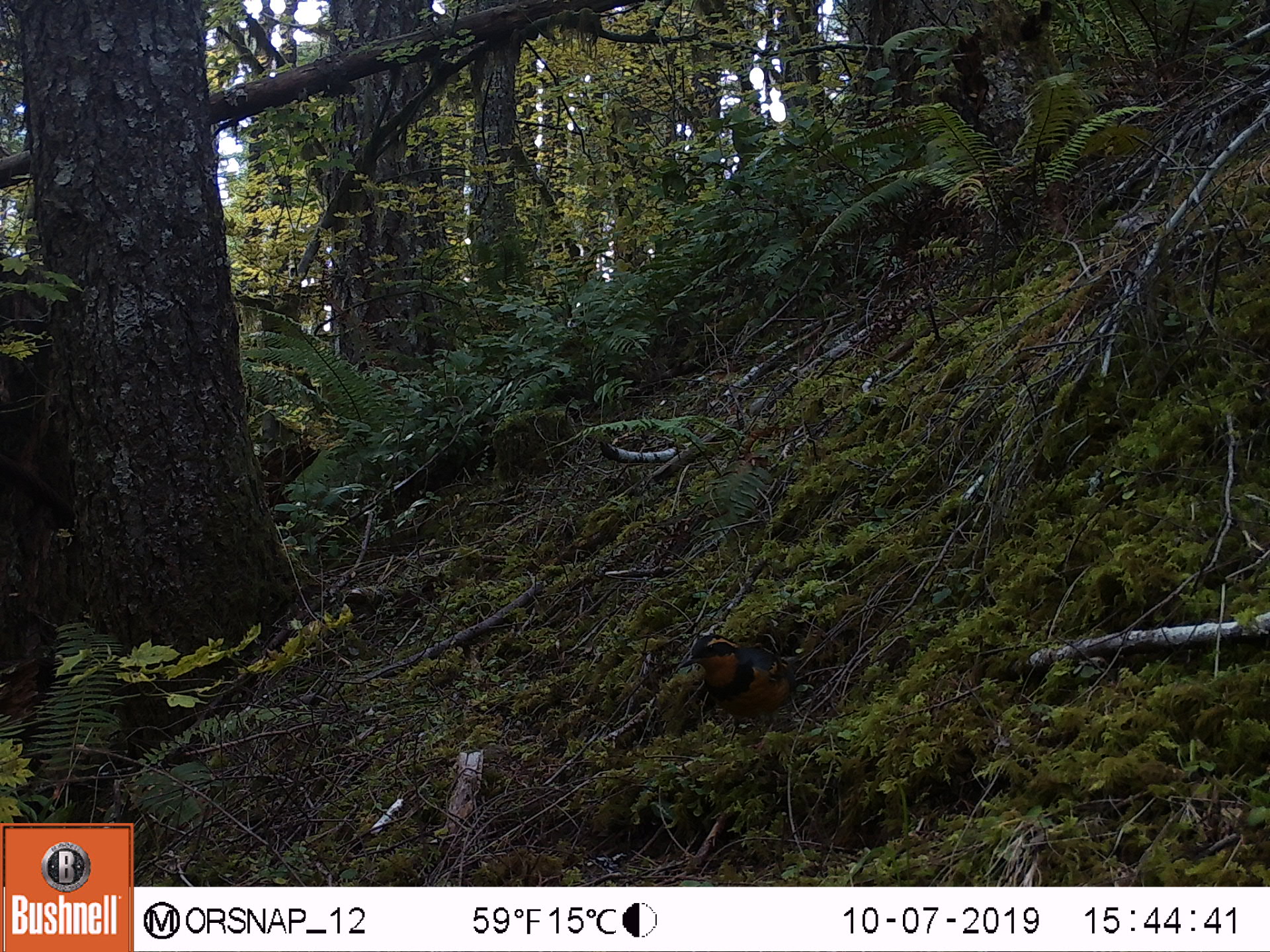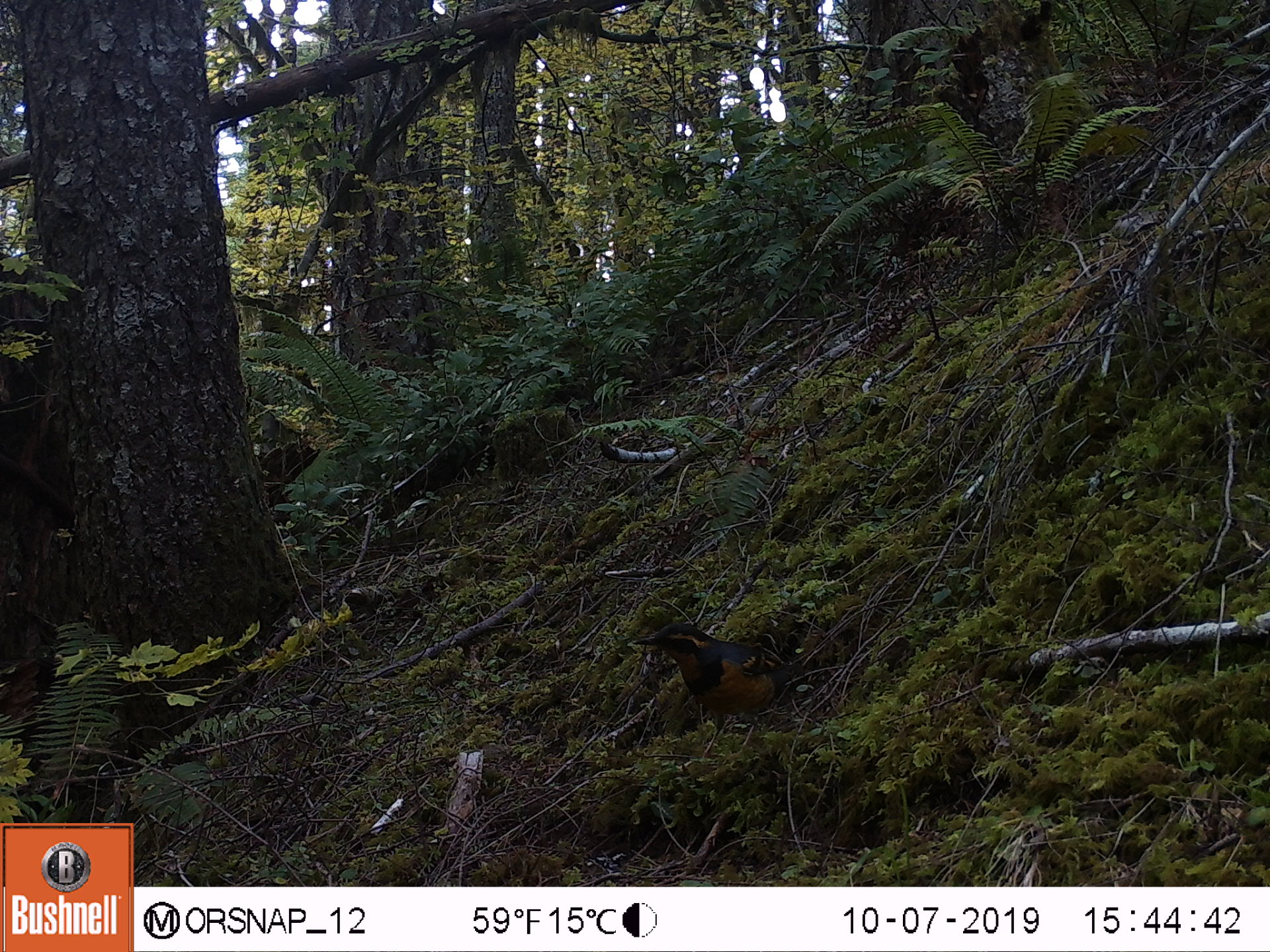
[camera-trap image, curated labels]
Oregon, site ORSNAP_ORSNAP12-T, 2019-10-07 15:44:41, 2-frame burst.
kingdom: Animalia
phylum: Chordata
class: Aves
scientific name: Aves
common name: bird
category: other bird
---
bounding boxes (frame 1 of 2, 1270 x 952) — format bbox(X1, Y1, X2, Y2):
other bird: bbox(637, 626, 853, 778)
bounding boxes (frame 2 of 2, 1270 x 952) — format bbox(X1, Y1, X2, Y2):
other bird: bbox(617, 595, 814, 739)